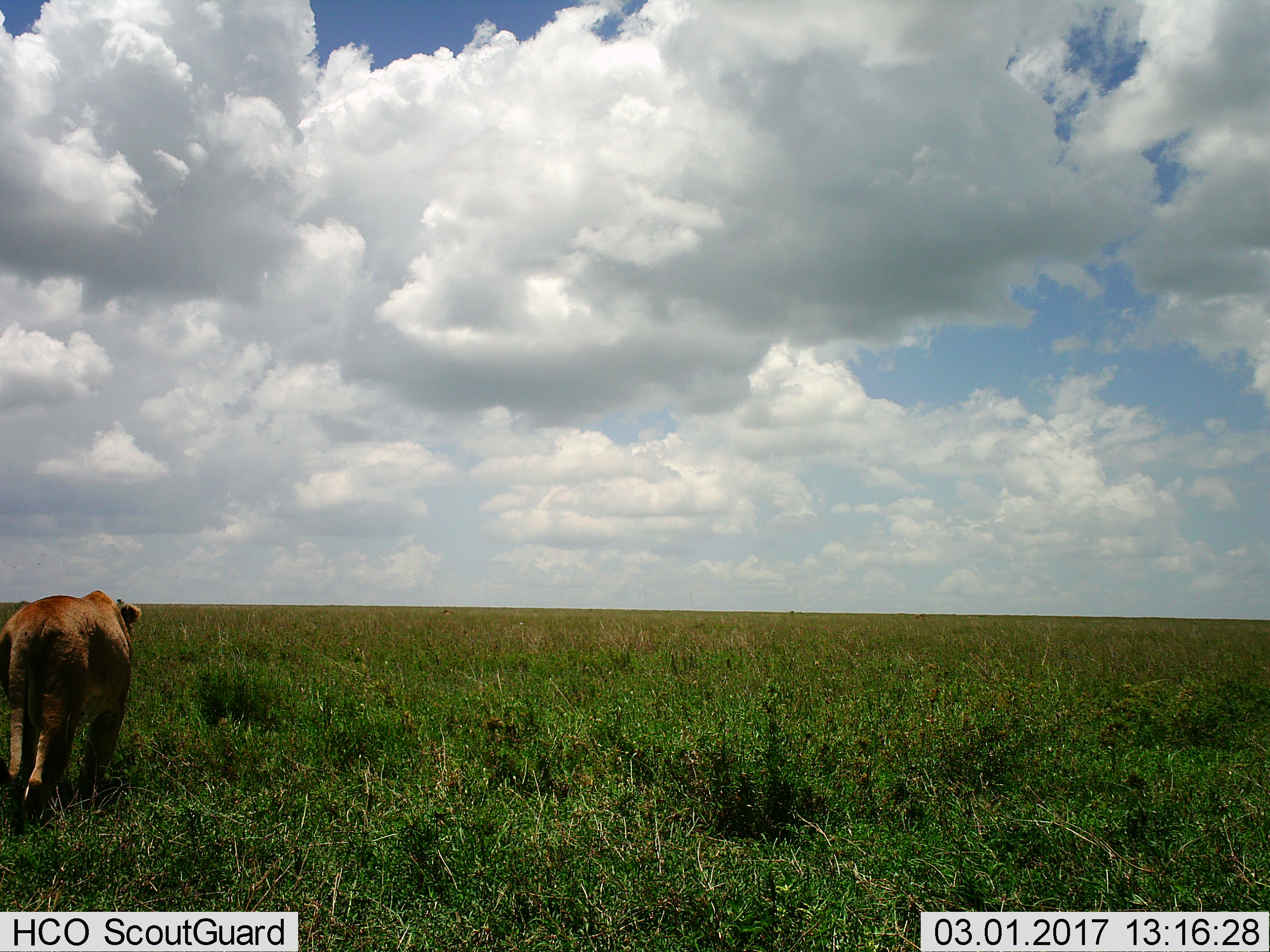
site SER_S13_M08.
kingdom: Animalia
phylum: Chordata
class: Mammalia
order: Carnivora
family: Felidae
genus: Panthera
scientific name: Panthera leo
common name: lion female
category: lionfemale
Lionfemale (lion female) (Panthera leo), count 1. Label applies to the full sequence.